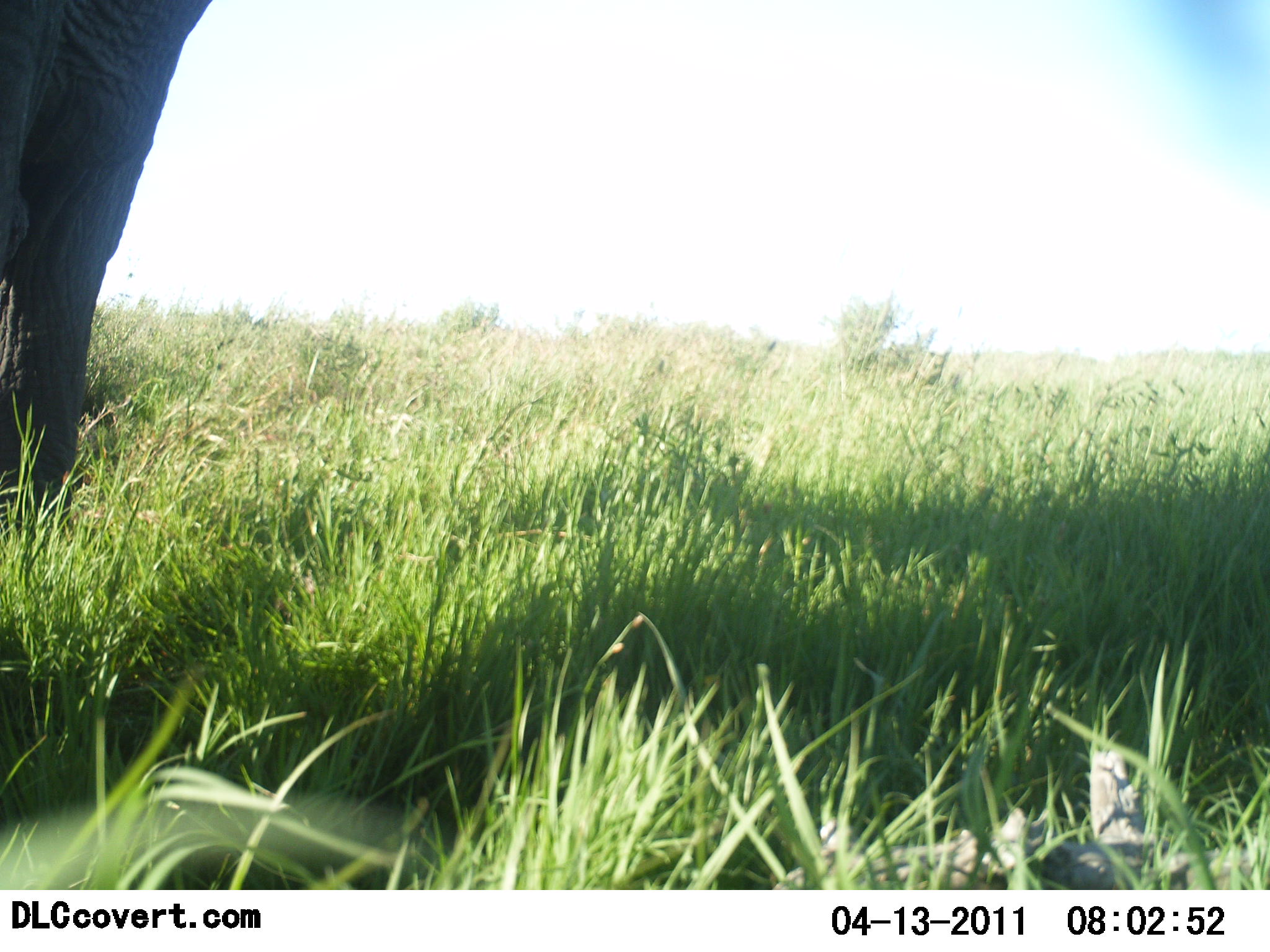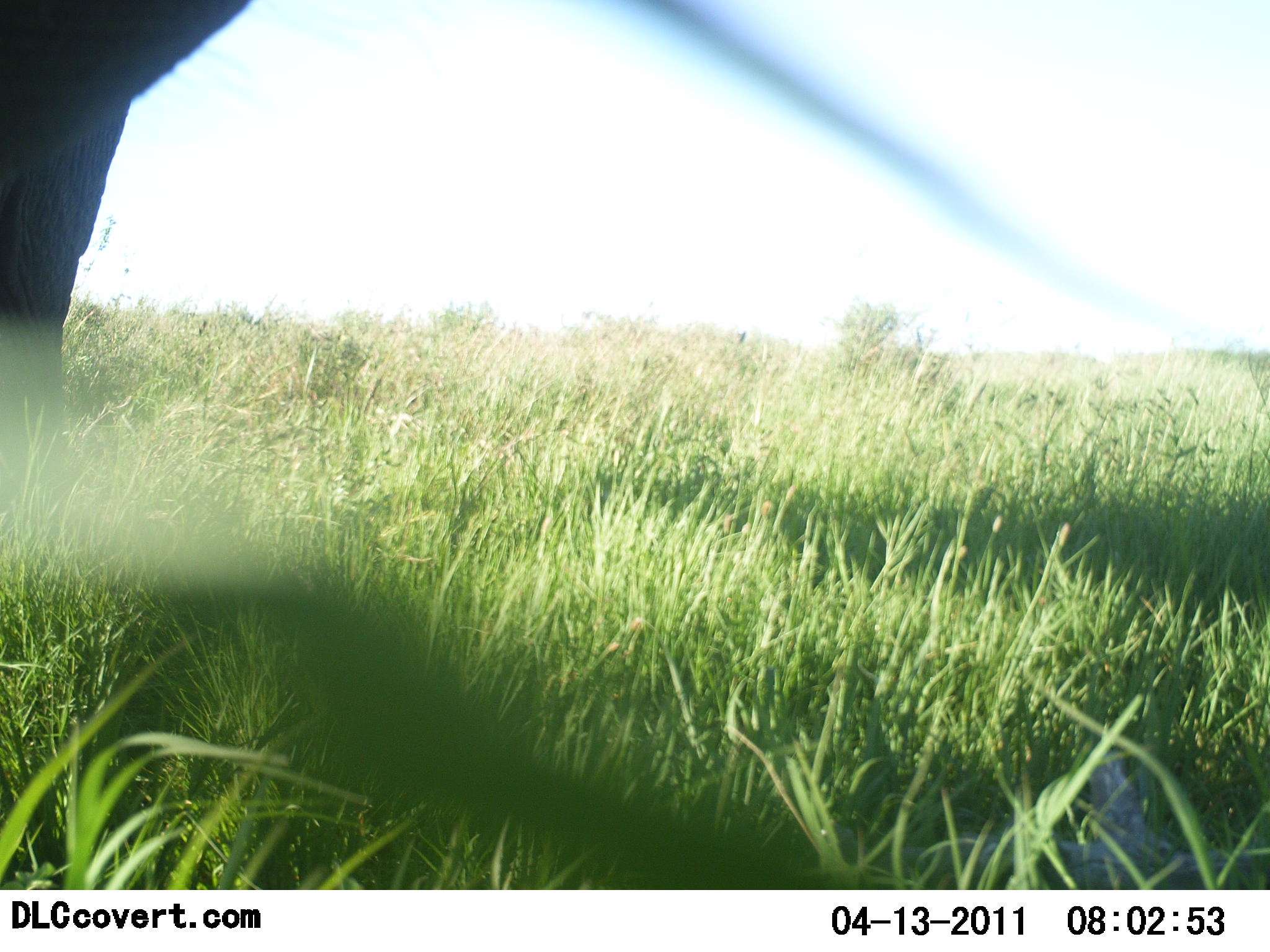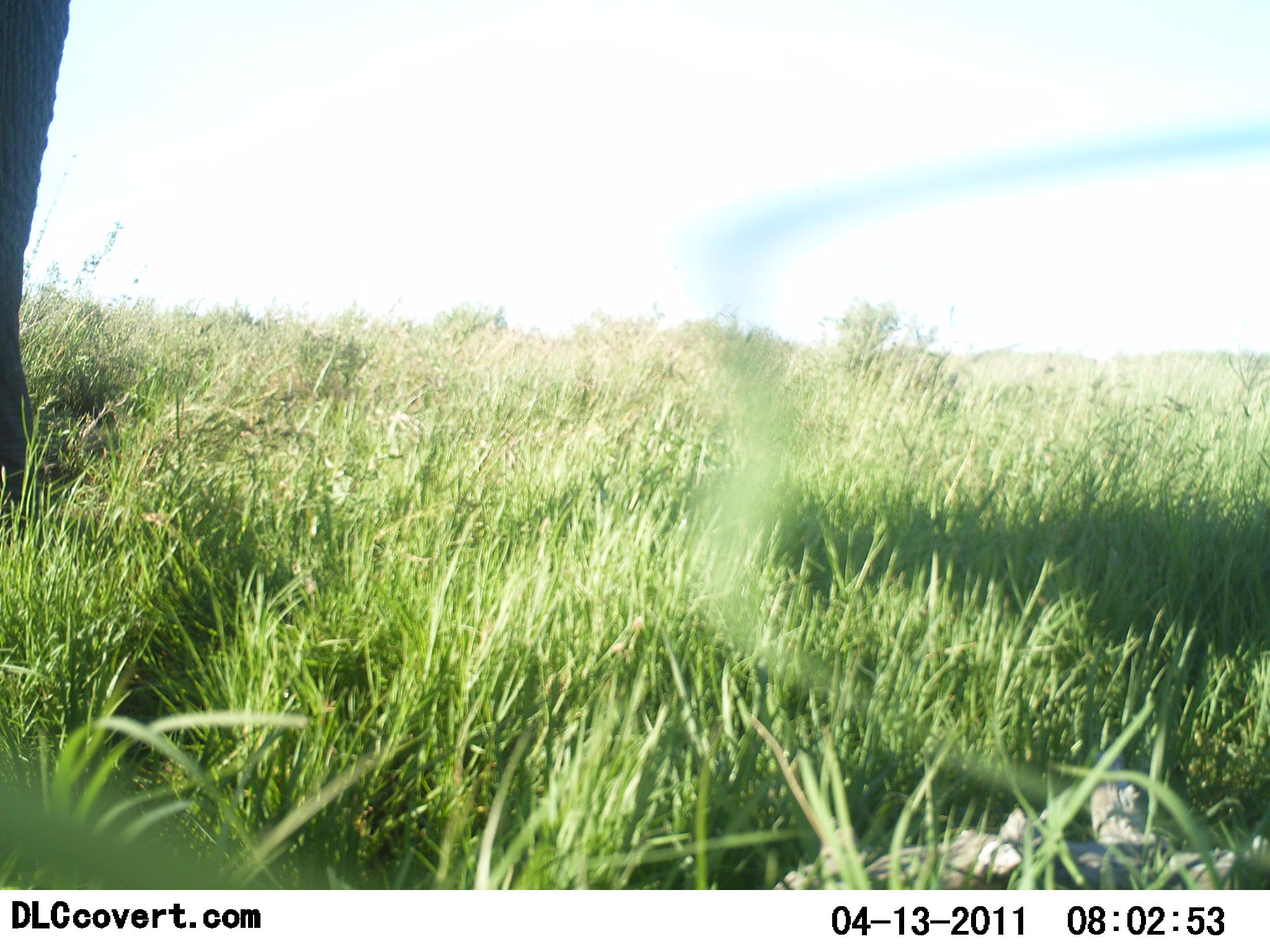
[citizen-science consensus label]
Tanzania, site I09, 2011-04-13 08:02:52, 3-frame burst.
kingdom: Animalia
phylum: Chordata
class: Mammalia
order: Proboscidea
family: Elephantidae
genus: Loxodonta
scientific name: Loxodonta africana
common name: african bush elephant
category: elephant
Elephant (african bush elephant) (Loxodonta africana), count 1. Behavior (volunteer vote fractions): standing 56%, resting 11%, moving 44%, interacting 0%. Young present (vote fraction): 0%. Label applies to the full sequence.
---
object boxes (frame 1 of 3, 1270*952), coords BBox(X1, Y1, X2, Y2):
animal: BBox(0, 1, 212, 522)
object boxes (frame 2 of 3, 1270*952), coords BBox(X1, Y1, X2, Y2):
animal: BBox(0, 1, 1150, 470)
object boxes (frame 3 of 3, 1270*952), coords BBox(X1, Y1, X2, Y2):
animal: BBox(0, 2, 72, 524)